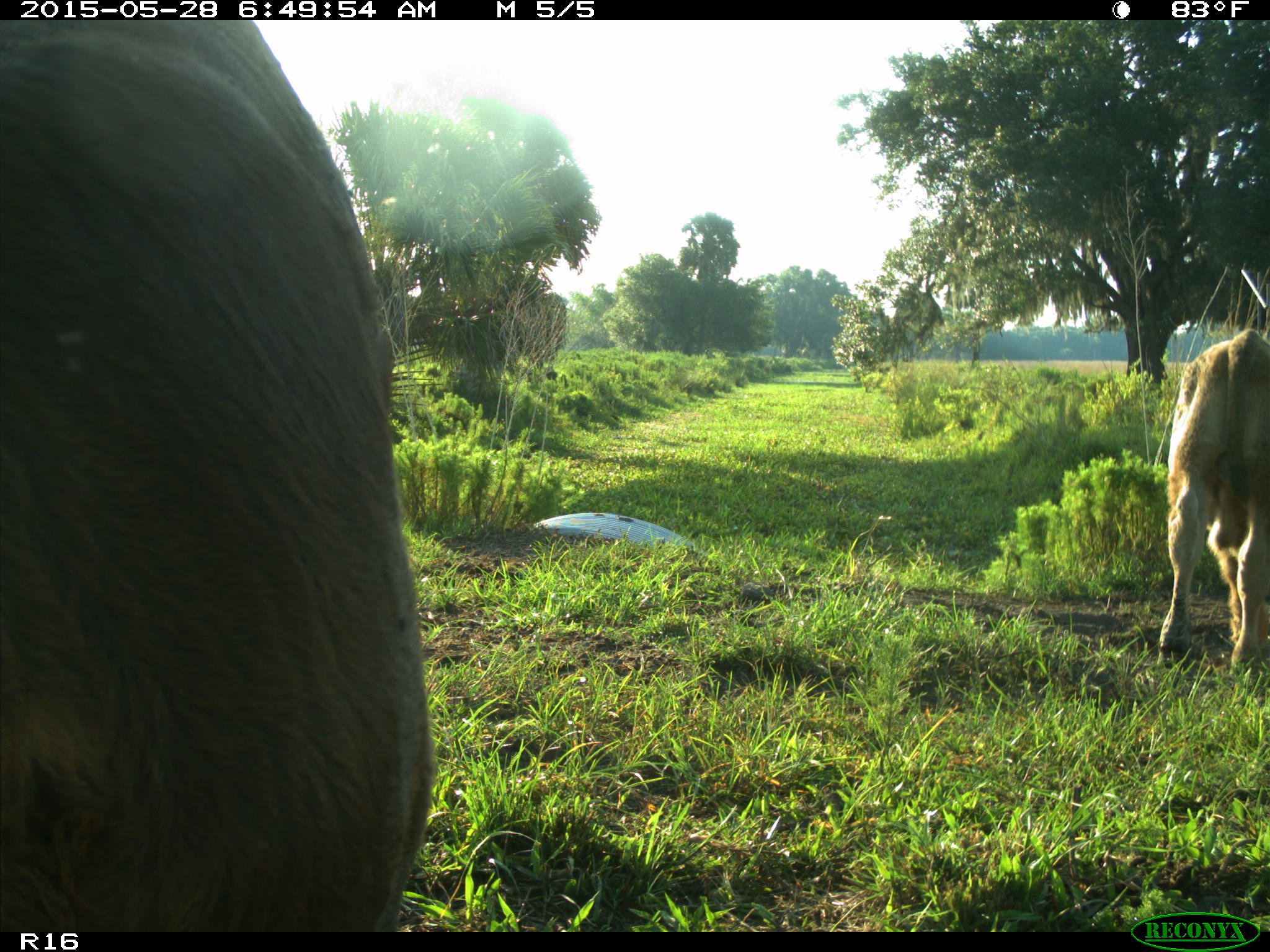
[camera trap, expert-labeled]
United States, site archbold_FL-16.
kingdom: Animalia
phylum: Chordata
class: Mammalia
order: Artiodactyla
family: Bovidae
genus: Bos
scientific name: Bos taurus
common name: domestic cow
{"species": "Bos taurus (domestic cow)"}